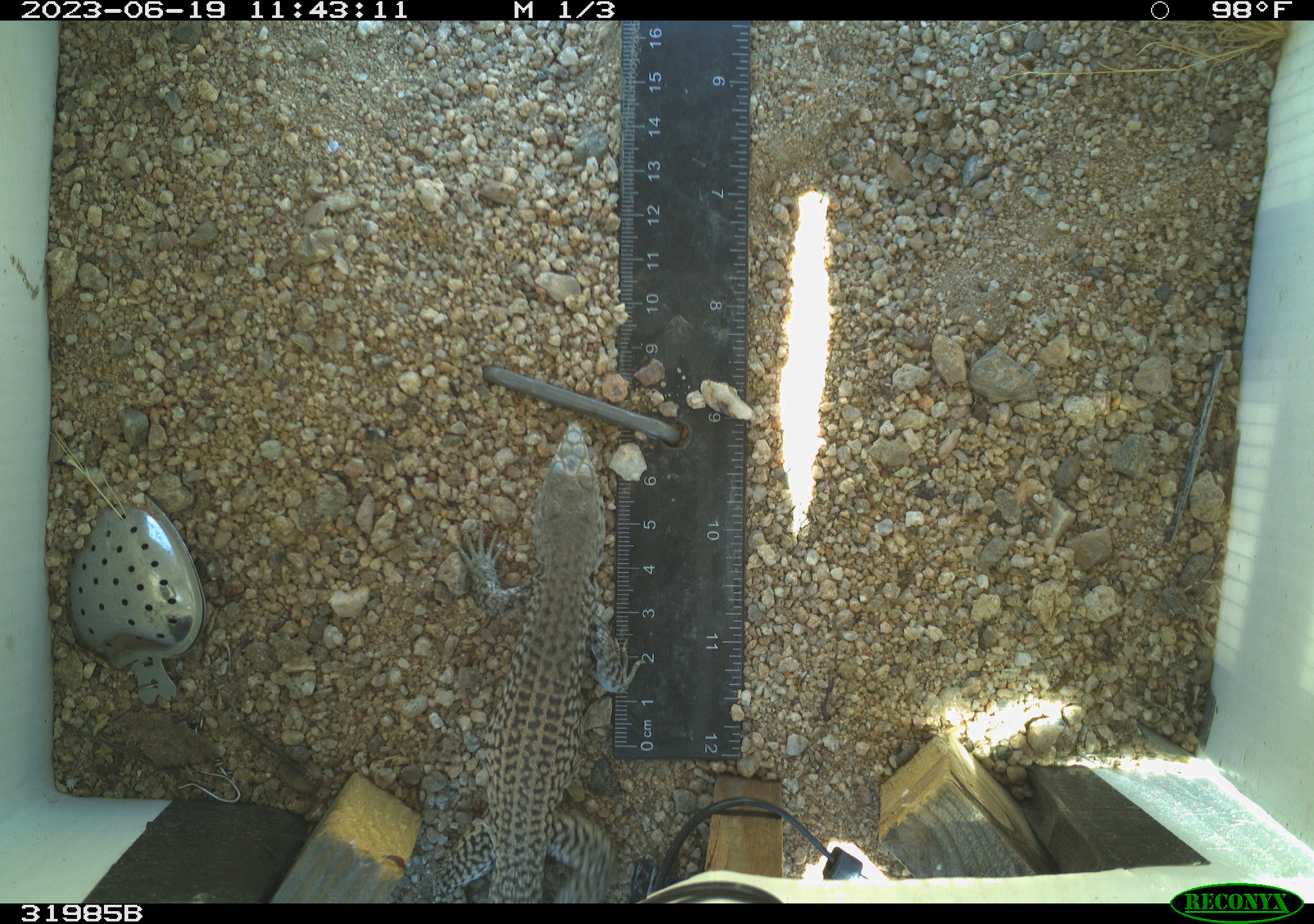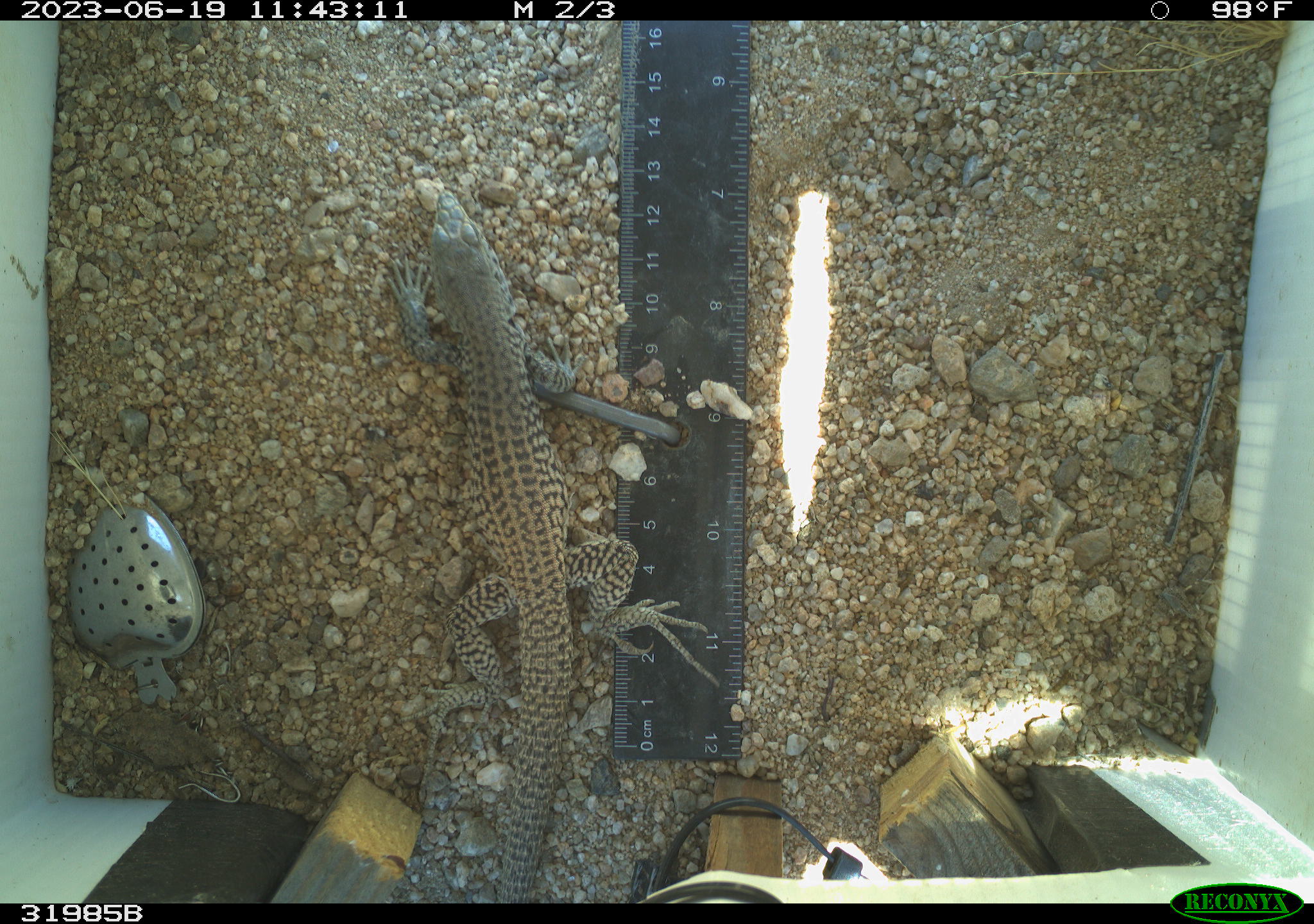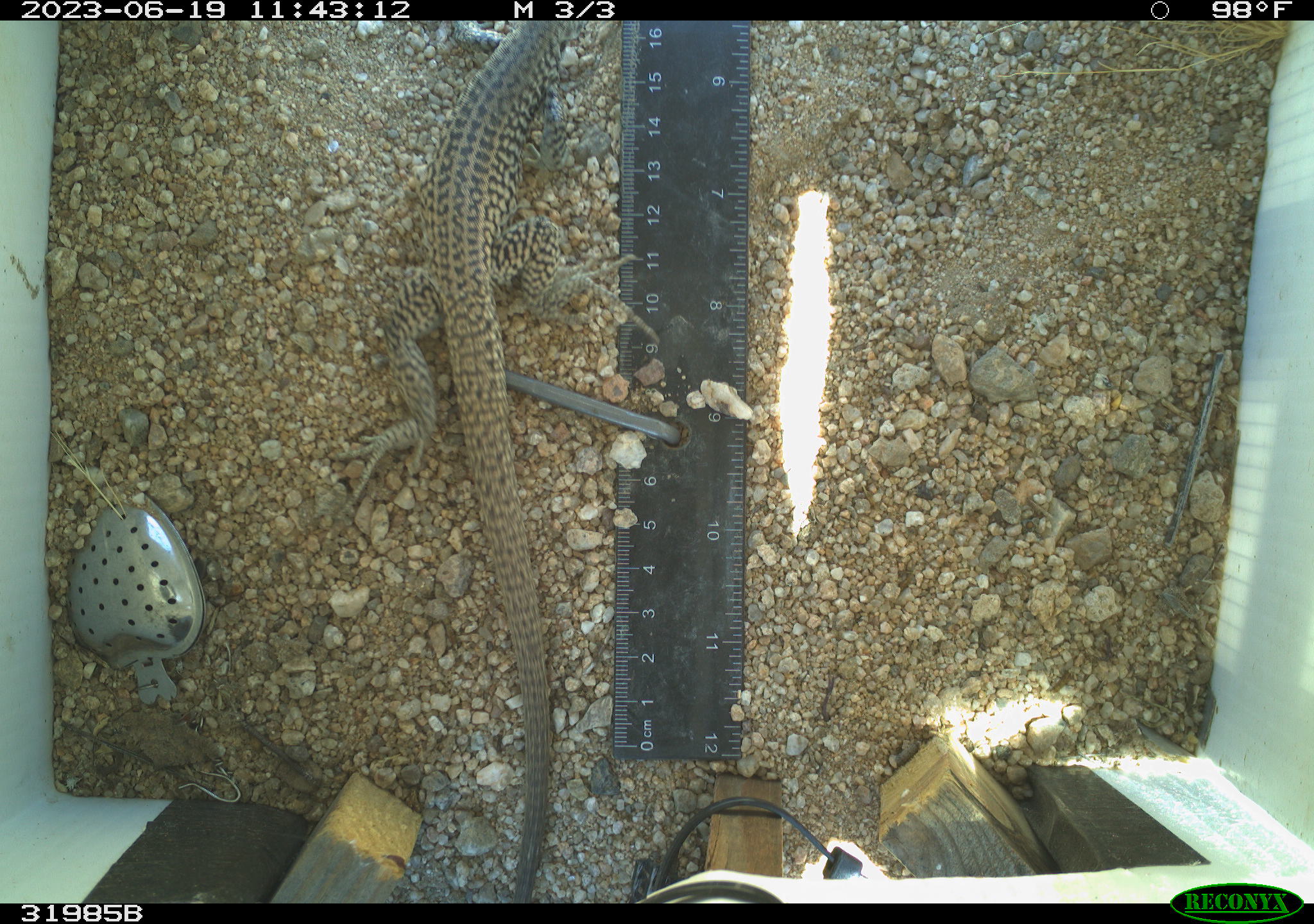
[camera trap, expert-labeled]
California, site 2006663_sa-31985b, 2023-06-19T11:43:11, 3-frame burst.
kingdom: Animalia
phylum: Chordata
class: Reptilia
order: Squamata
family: Teiidae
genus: Aspidoscelis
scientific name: Aspidoscelis tigris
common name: western whiptail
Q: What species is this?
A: Western whiptail (Aspidoscelis tigris).